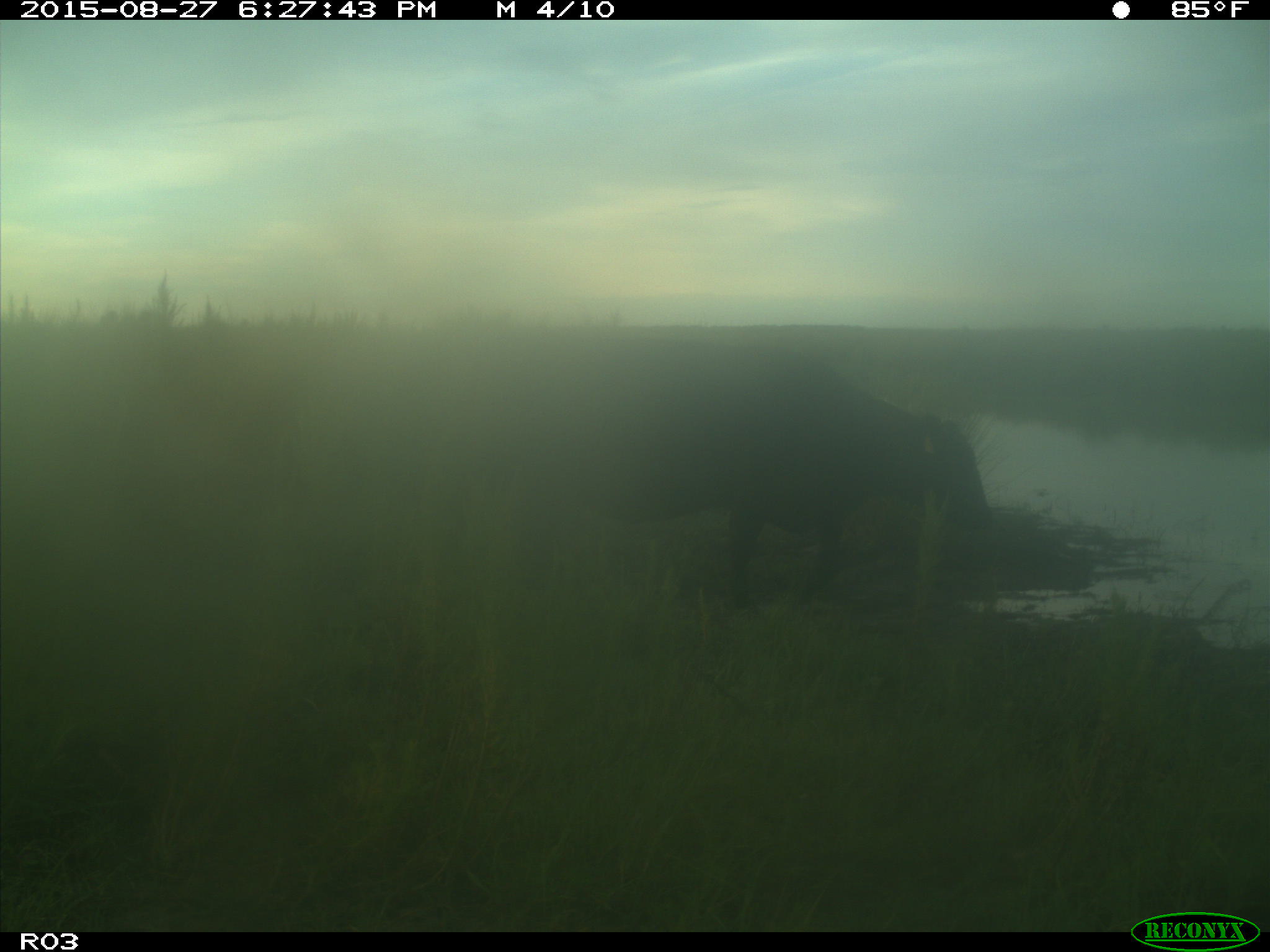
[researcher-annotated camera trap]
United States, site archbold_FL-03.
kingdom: Animalia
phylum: Chordata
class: Mammalia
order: Artiodactyla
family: Bovidae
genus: Bos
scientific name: Bos taurus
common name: domestic cow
Bos taurus (domestic cow).